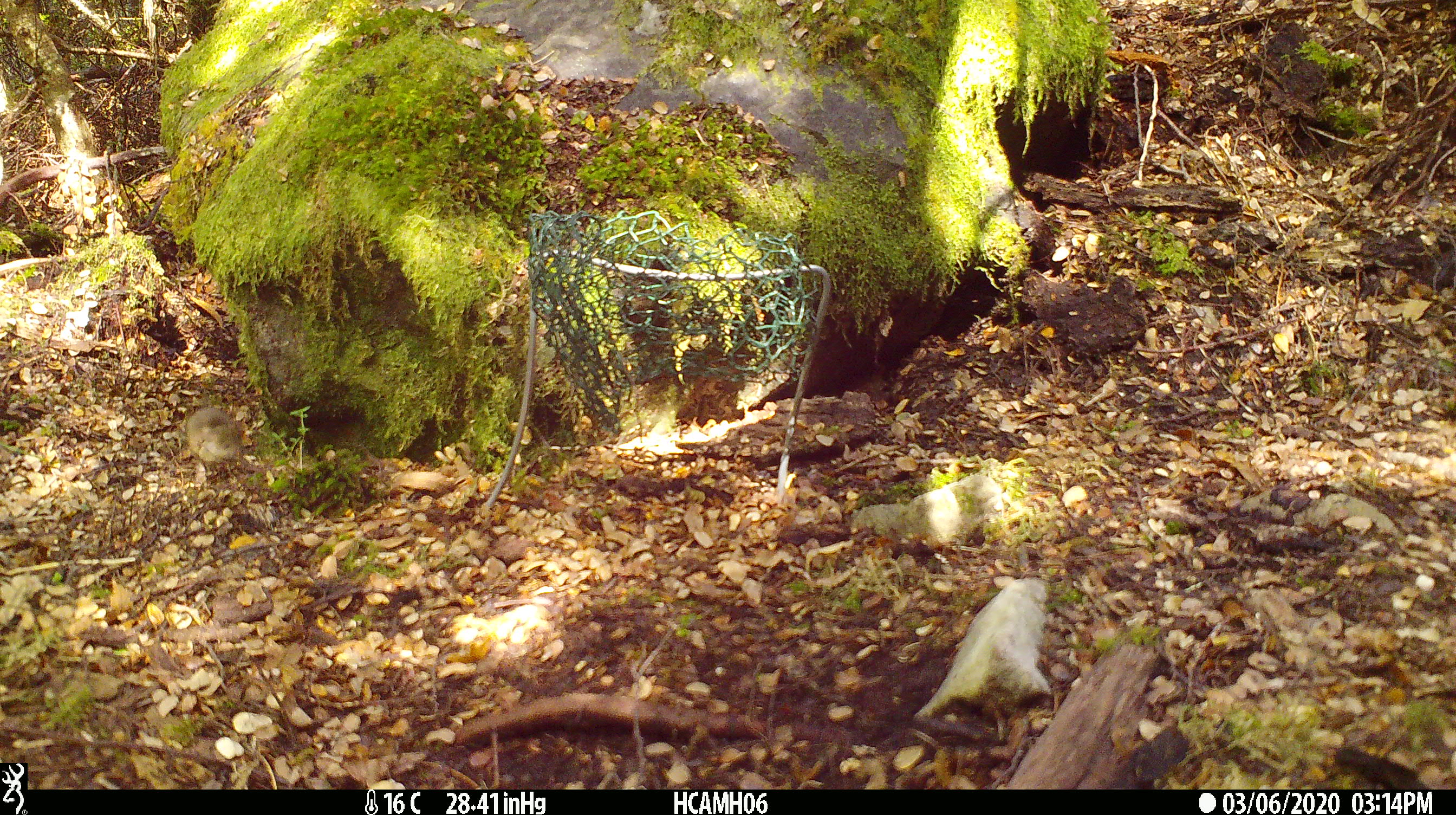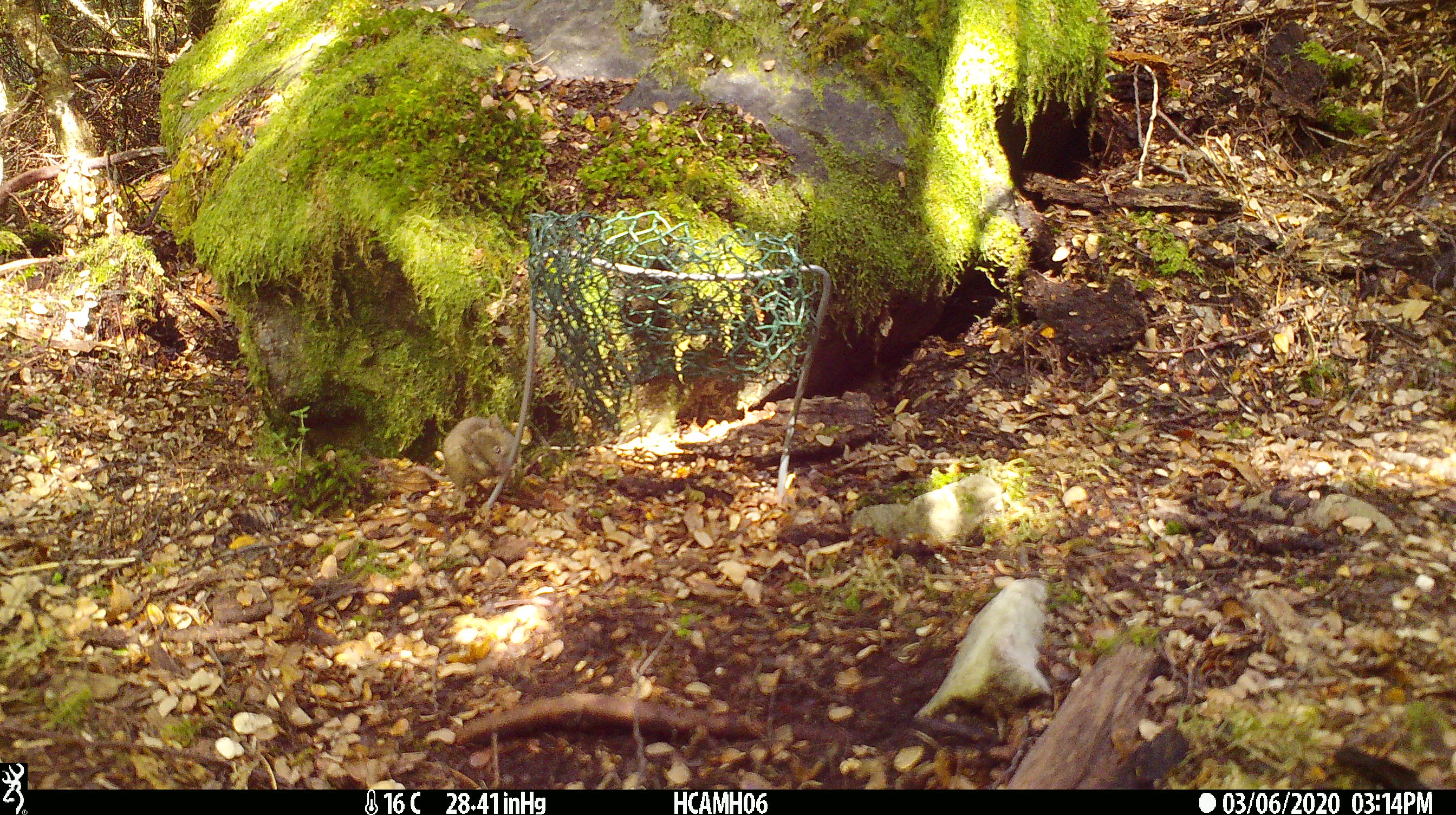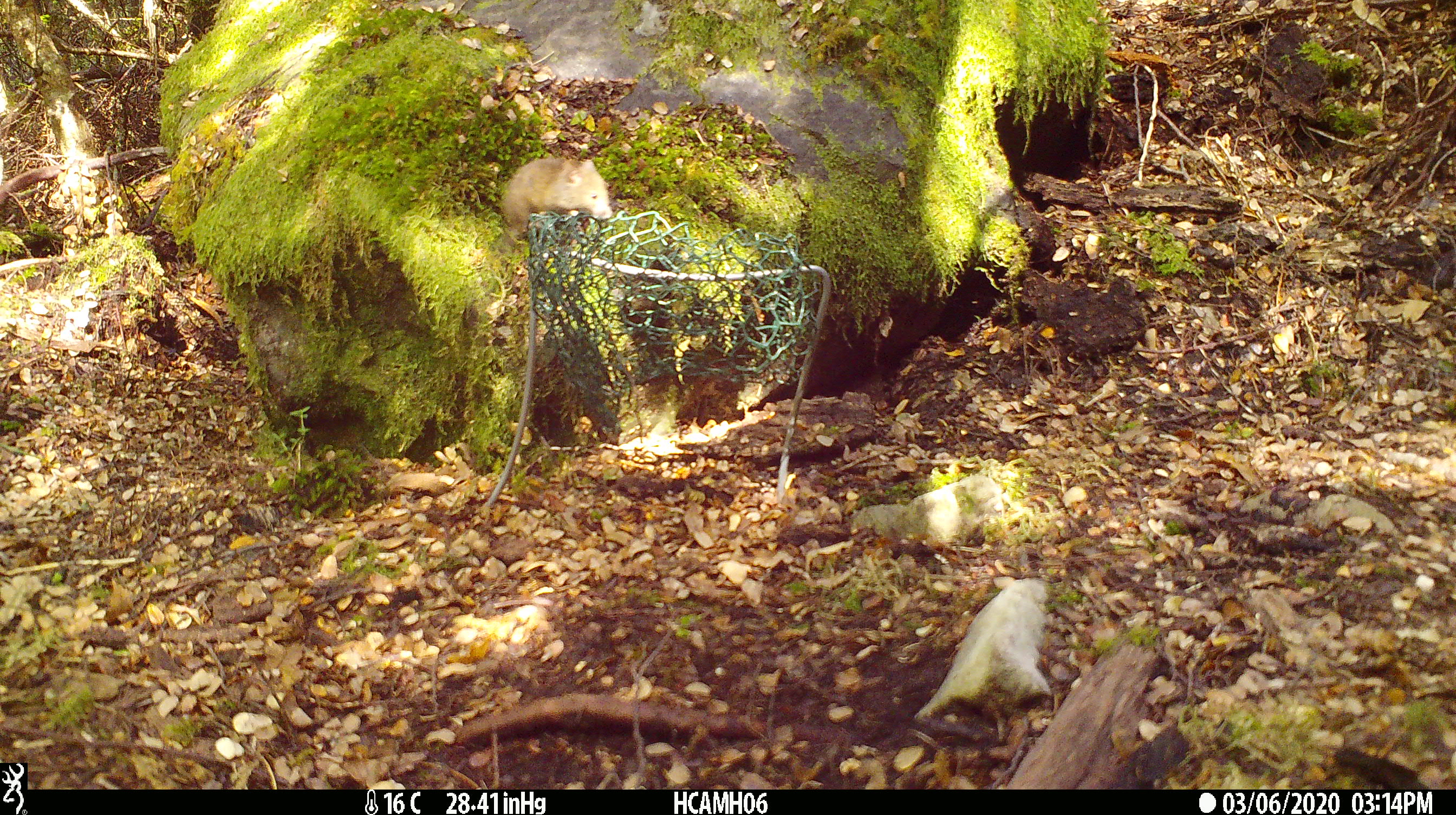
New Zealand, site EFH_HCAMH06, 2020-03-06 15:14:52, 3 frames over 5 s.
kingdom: Animalia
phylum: Chordata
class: Mammalia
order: Rodentia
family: Muridae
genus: Mus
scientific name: Mus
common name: mouse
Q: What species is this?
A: Mouse (Mus).